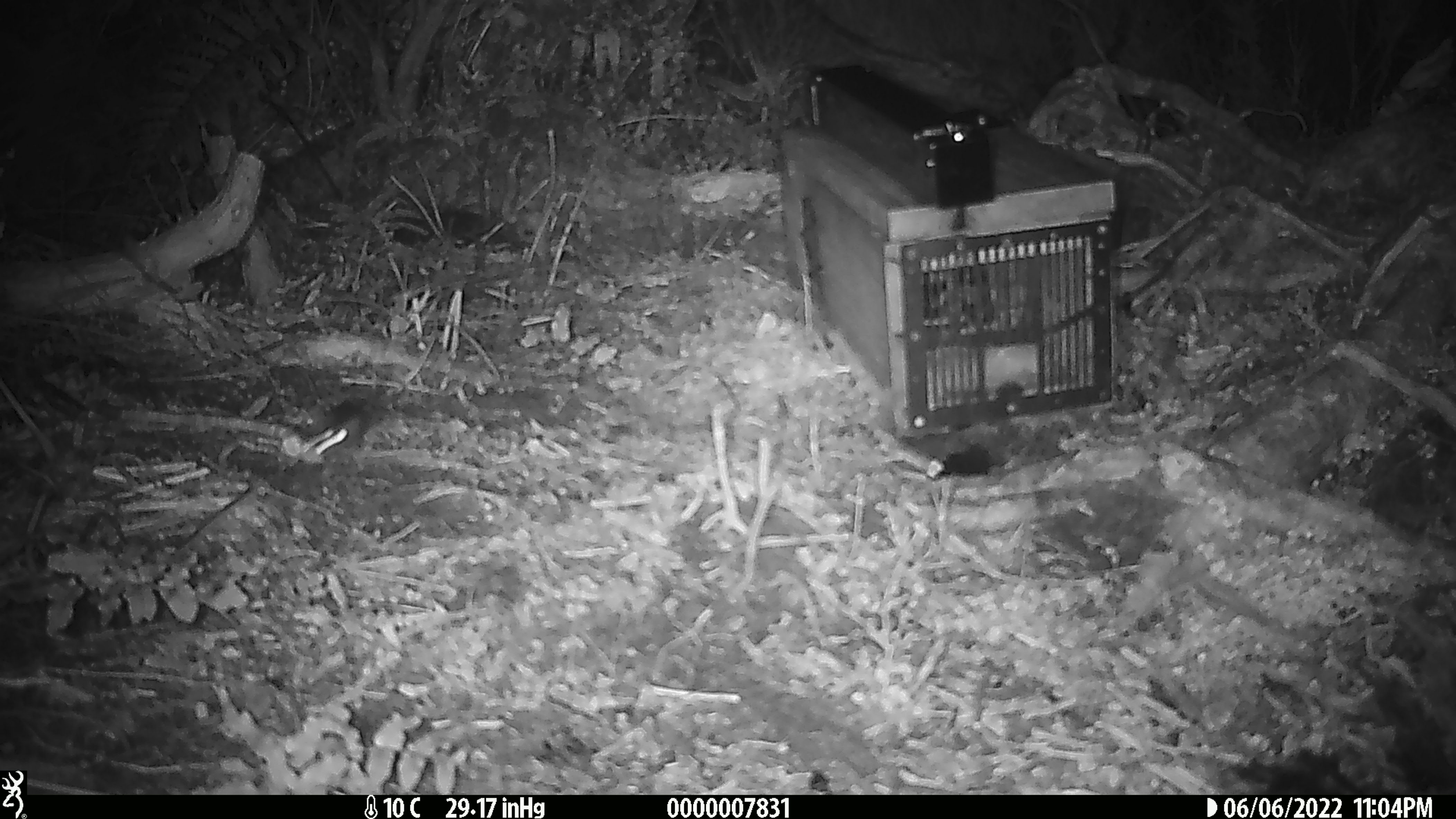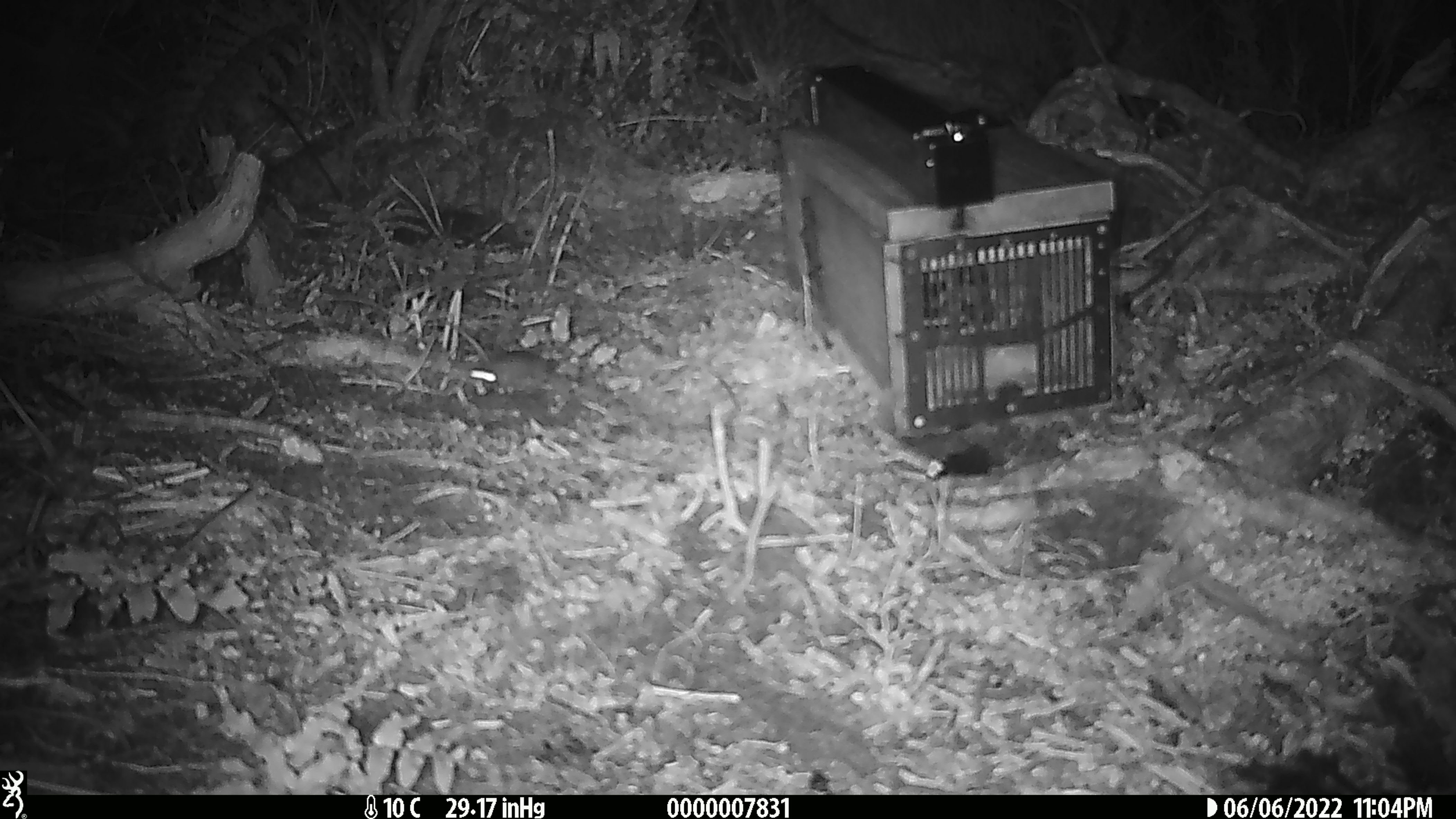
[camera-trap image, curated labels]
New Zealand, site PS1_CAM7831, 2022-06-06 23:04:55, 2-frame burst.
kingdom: Animalia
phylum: Chordata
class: Mammalia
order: Rodentia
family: Muridae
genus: Mus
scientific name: Mus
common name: mouse